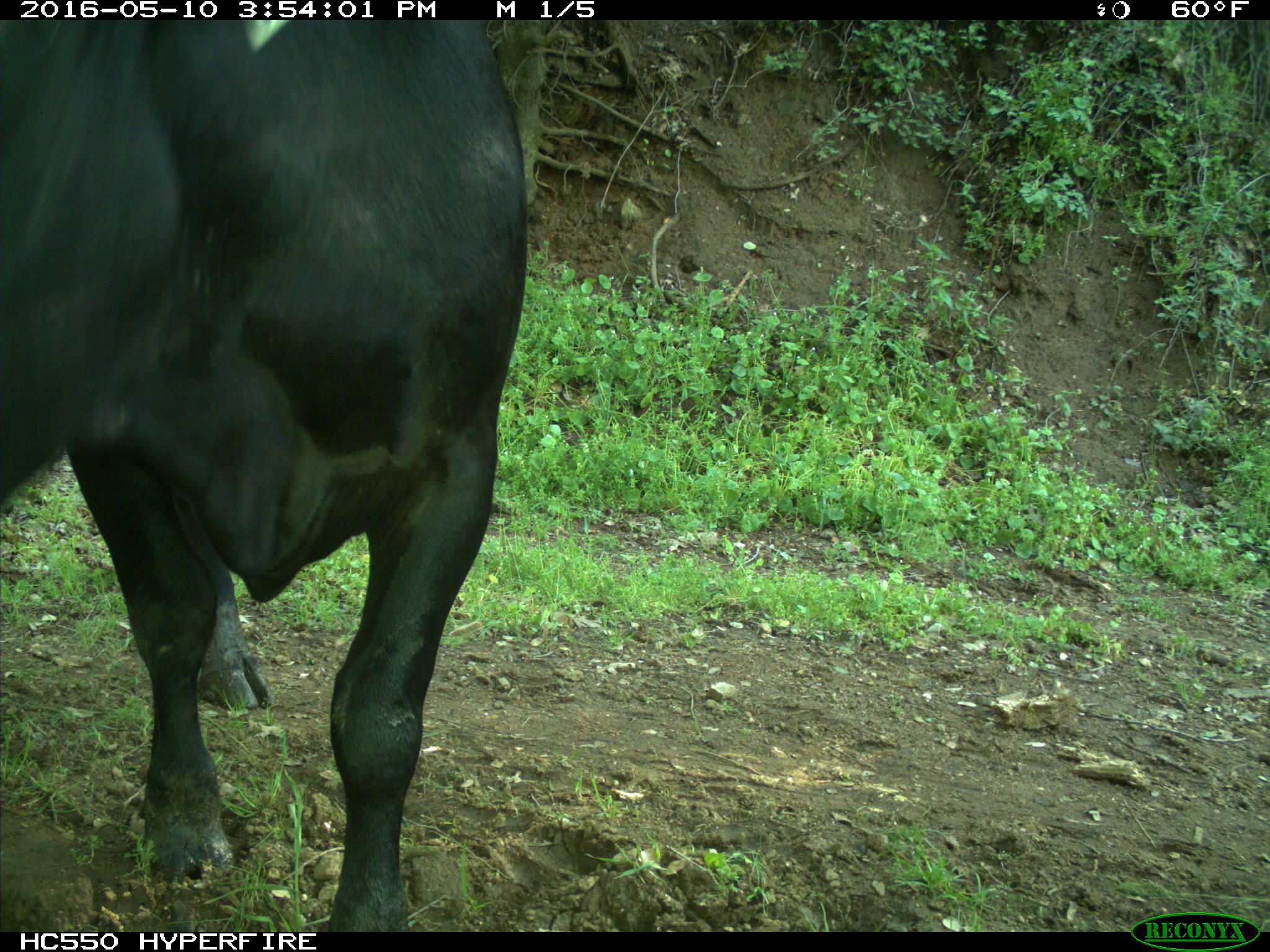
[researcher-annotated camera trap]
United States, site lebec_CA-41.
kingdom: Animalia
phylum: Chordata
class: Mammalia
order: Artiodactyla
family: Bovidae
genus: Bos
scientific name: Bos taurus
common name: domestic cow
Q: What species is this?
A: Bos taurus (domestic cow).